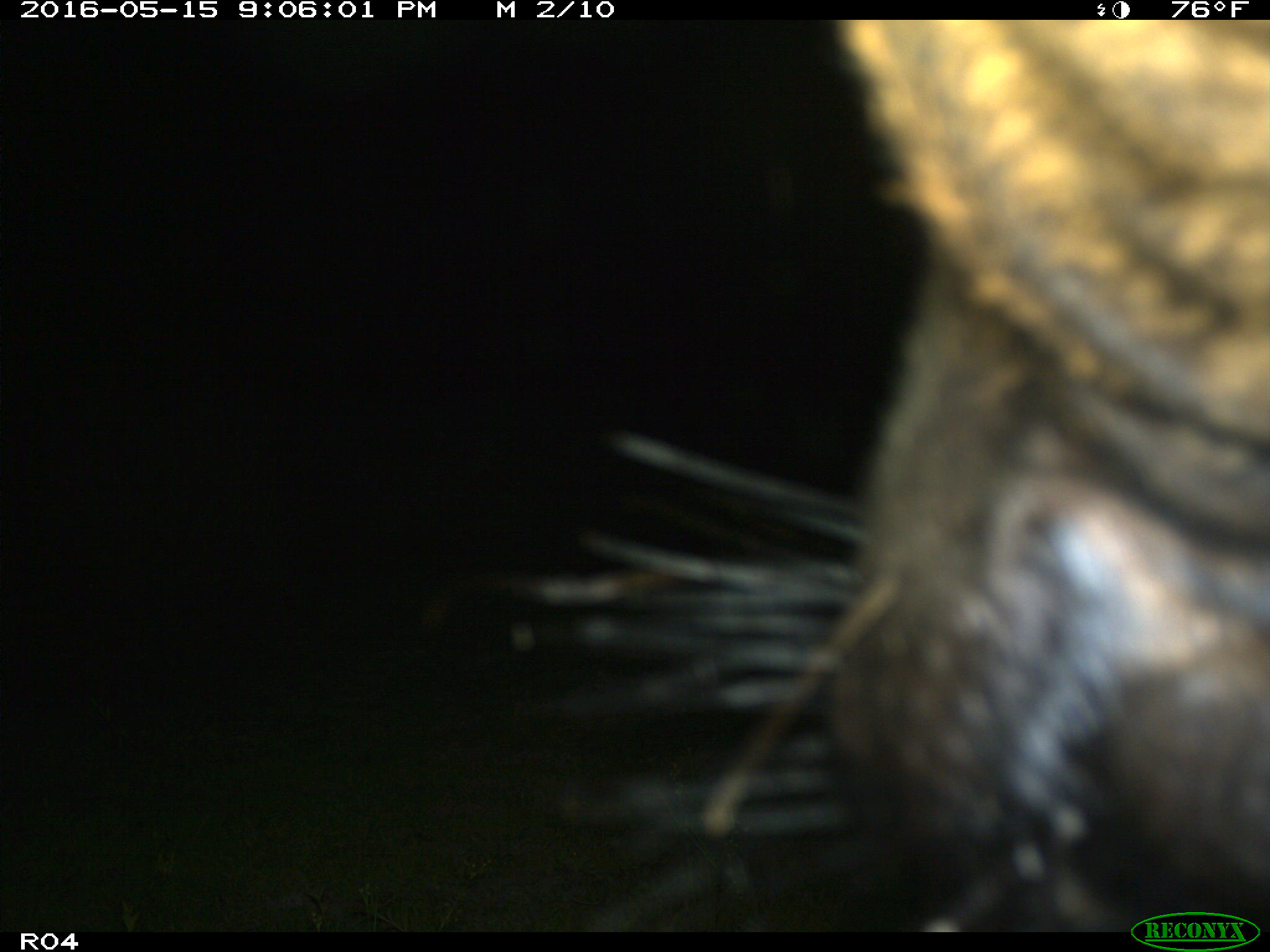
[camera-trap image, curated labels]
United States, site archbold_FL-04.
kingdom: Animalia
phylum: Chordata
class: Mammalia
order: Artiodactyla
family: Bovidae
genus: Bos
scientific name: Bos taurus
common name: domestic cow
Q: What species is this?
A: Bos taurus (domestic cow).